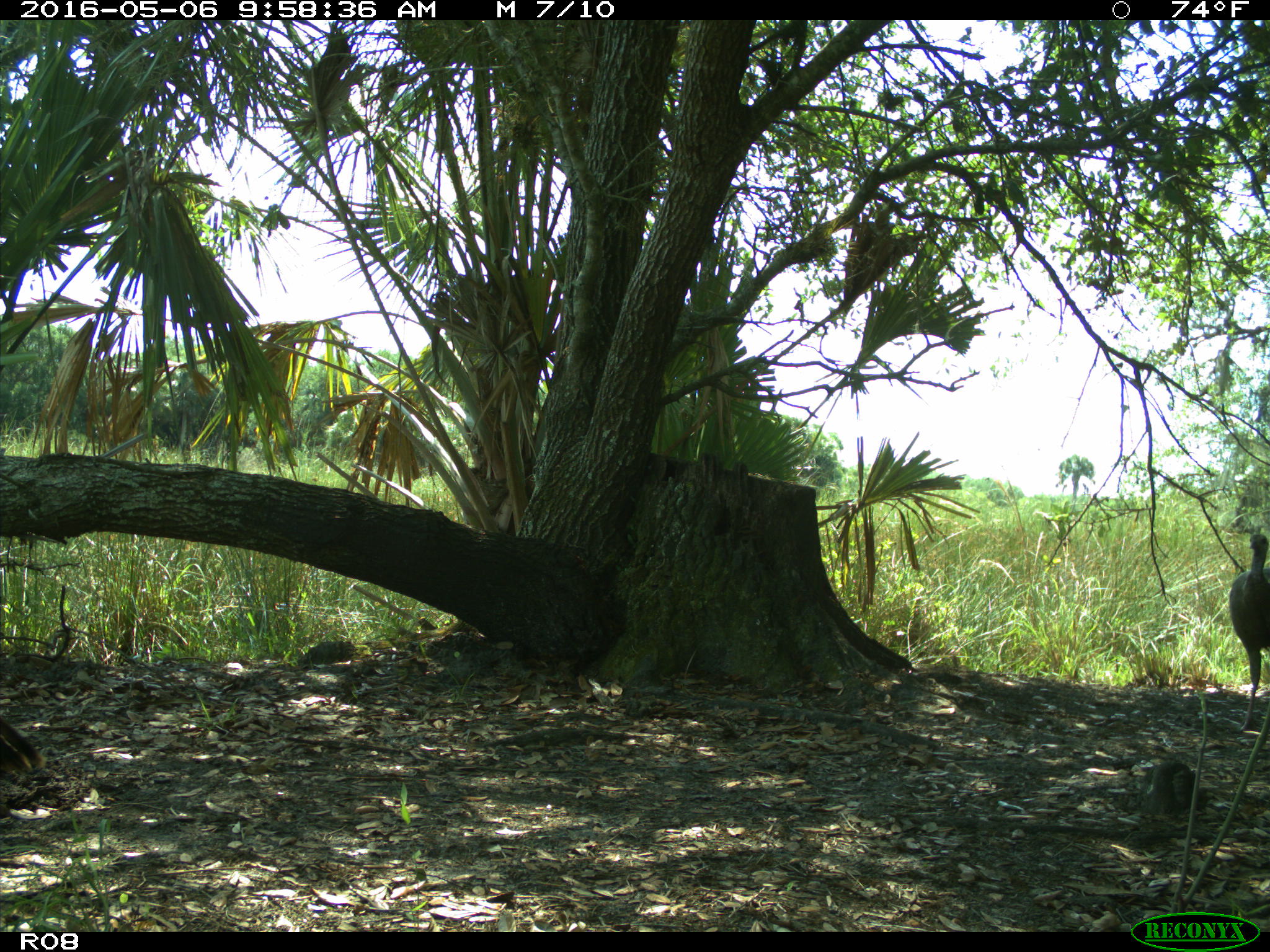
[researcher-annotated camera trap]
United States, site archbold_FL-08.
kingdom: Animalia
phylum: Chordata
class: Aves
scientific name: Aves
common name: birds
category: unidentified bird